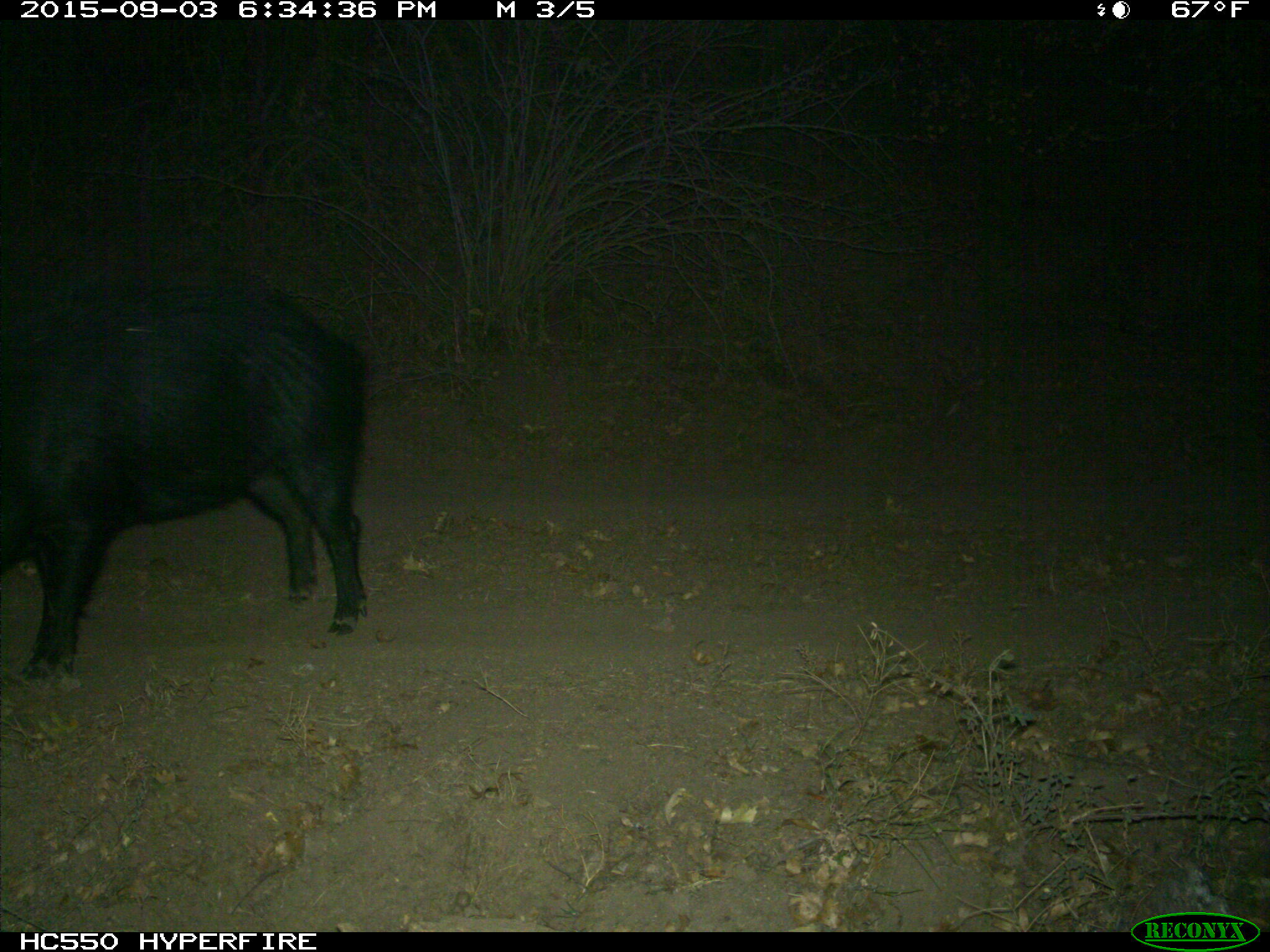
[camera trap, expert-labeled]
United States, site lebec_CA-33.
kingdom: Animalia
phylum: Chordata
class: Mammalia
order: Artiodactyla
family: Suidae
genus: Sus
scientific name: Sus scrofa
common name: wild boar